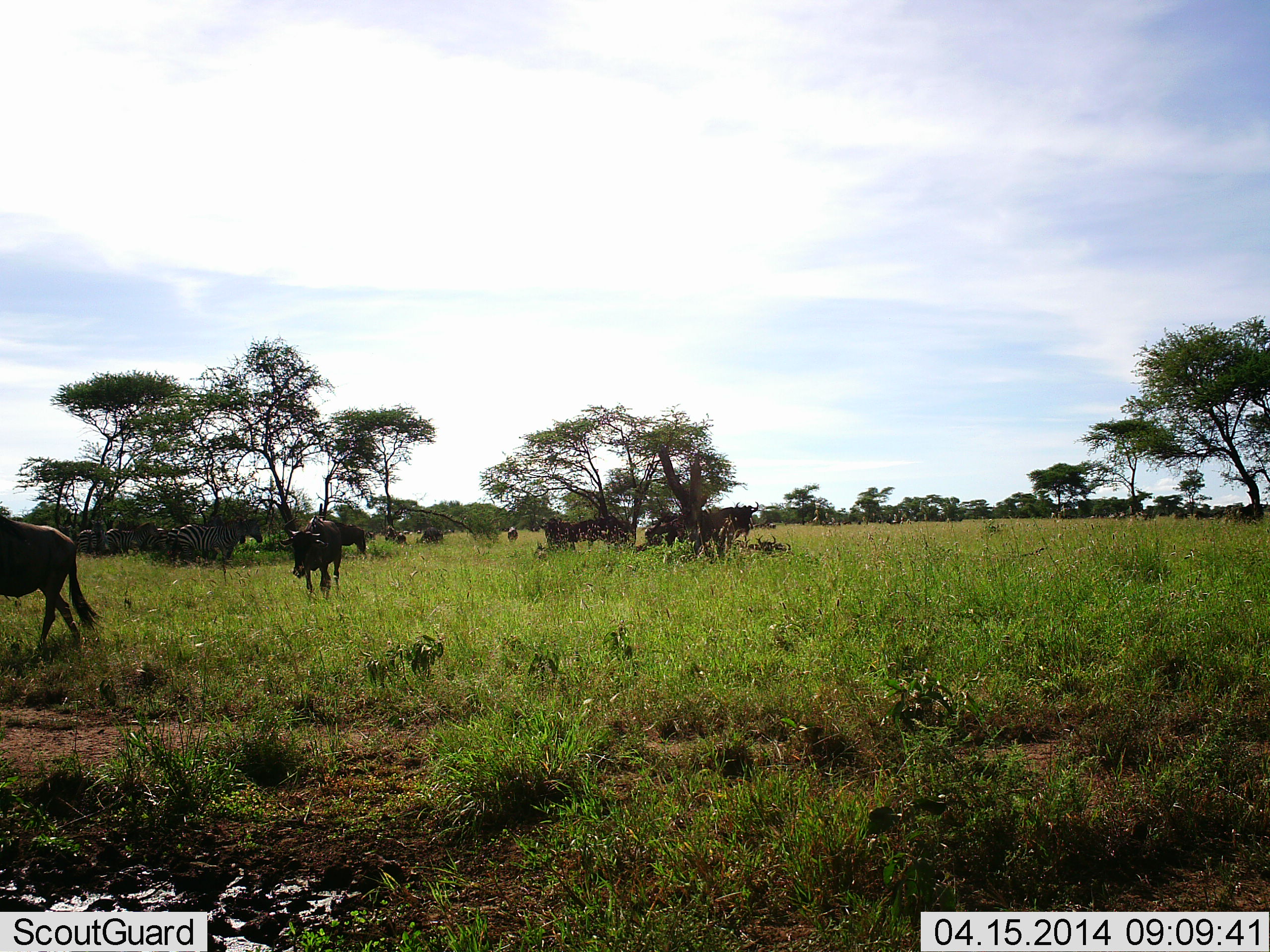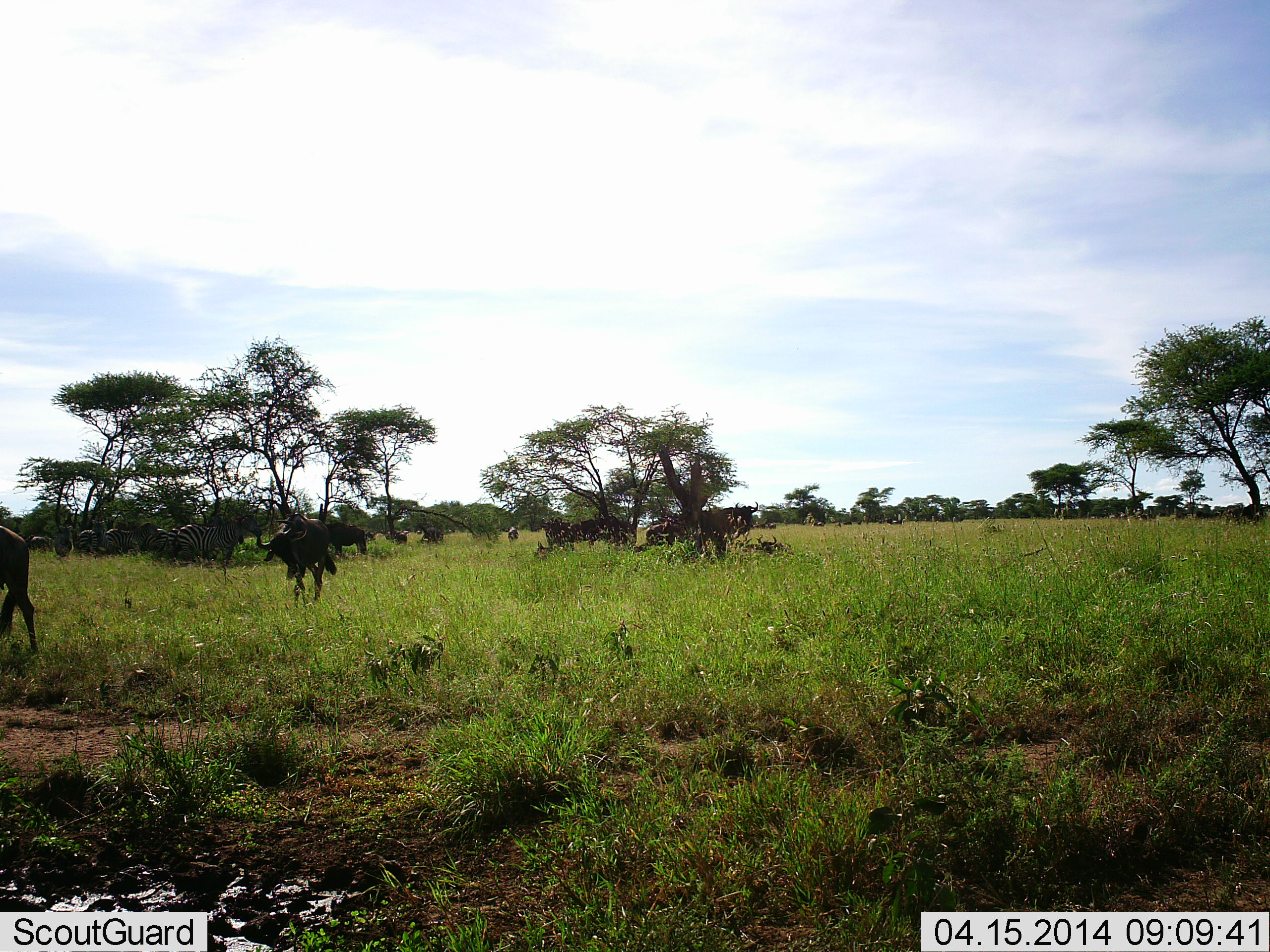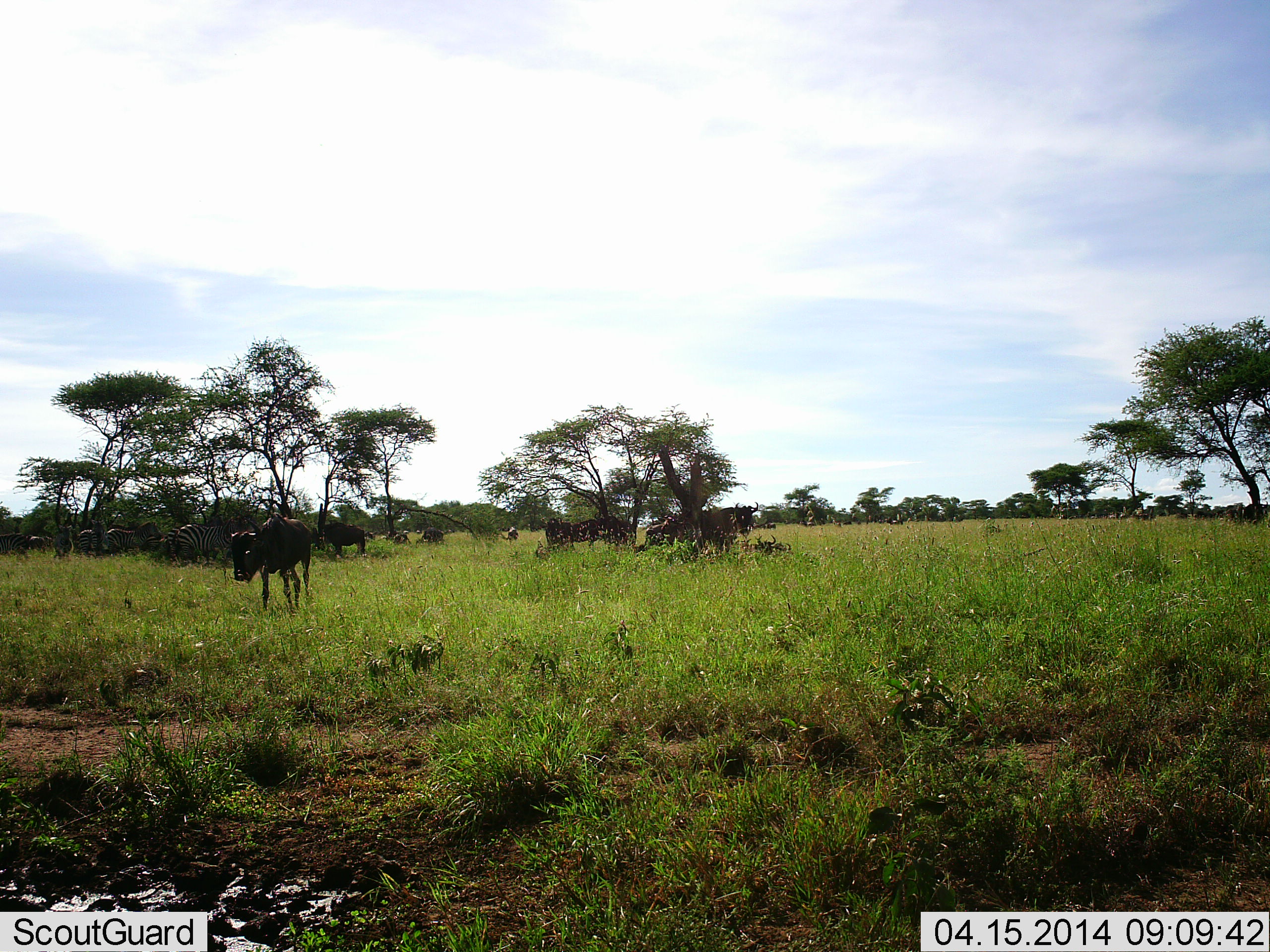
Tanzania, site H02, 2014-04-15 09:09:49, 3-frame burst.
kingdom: Animalia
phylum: Chordata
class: Mammalia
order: Artiodactyla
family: Bovidae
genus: Connochaetes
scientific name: Connochaetes taurinus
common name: blue wildebeest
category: wildebeest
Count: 5.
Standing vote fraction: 47%.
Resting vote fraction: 12%.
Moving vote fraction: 88%.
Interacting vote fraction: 0%.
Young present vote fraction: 0%.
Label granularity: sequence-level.